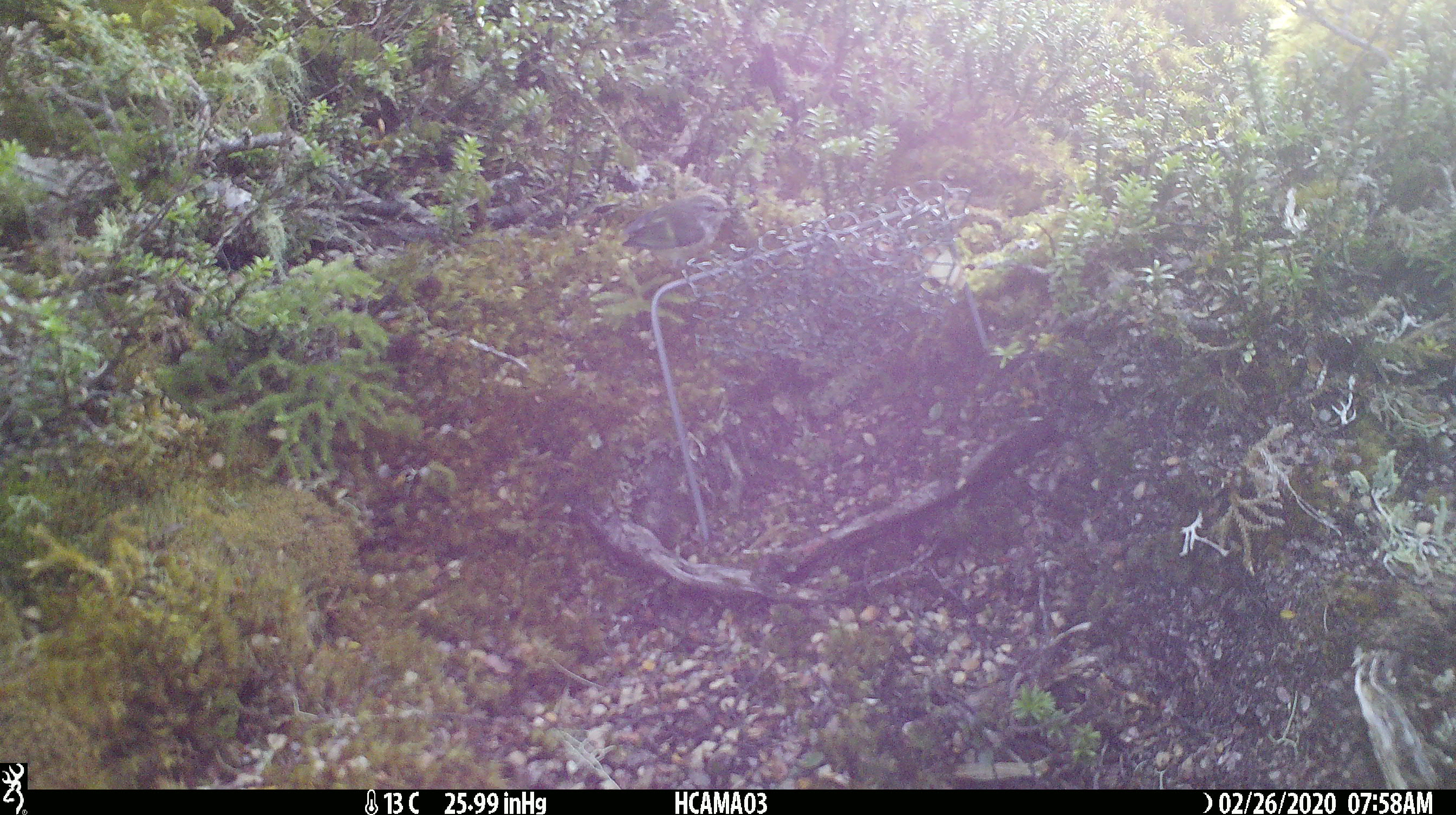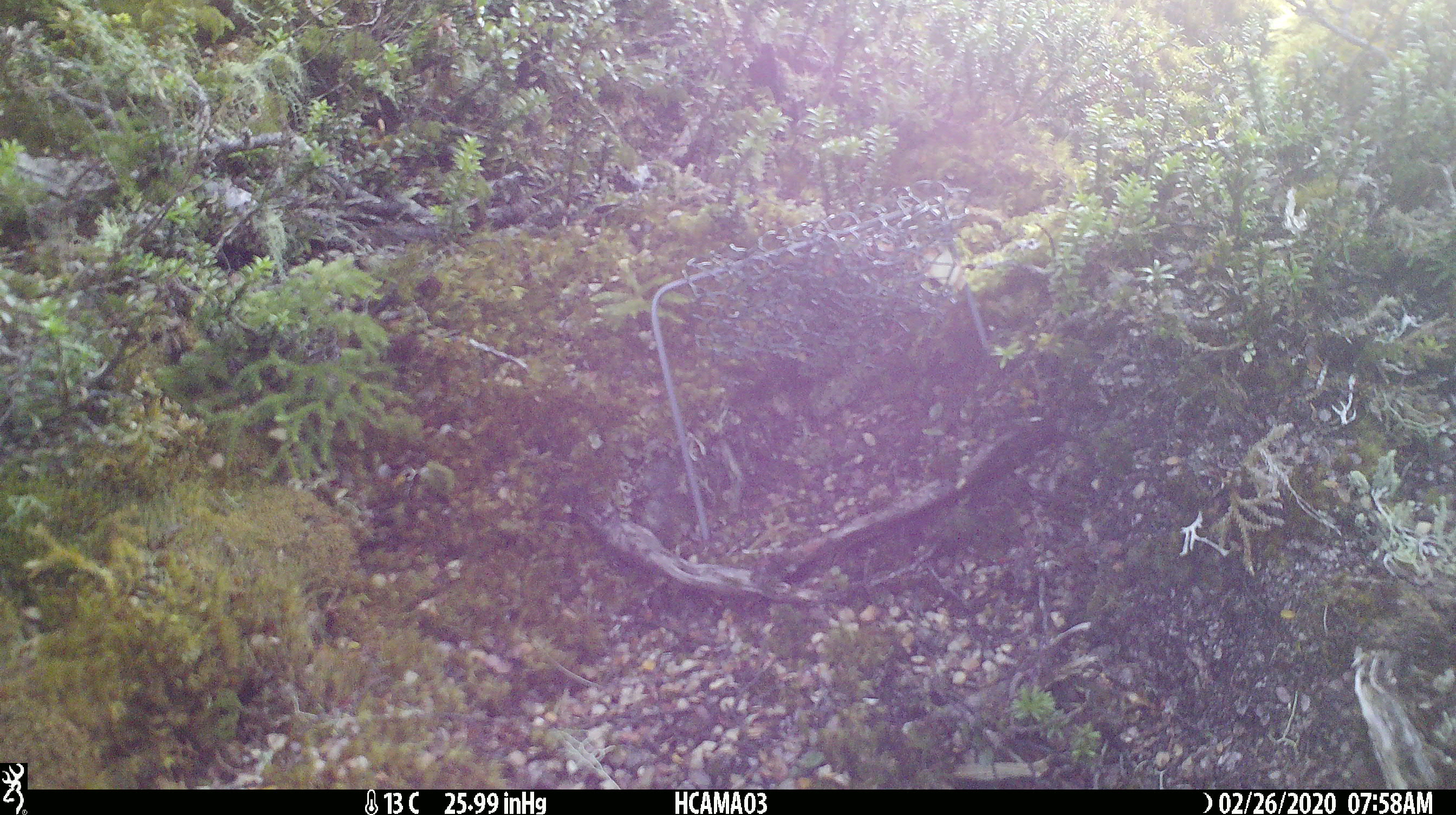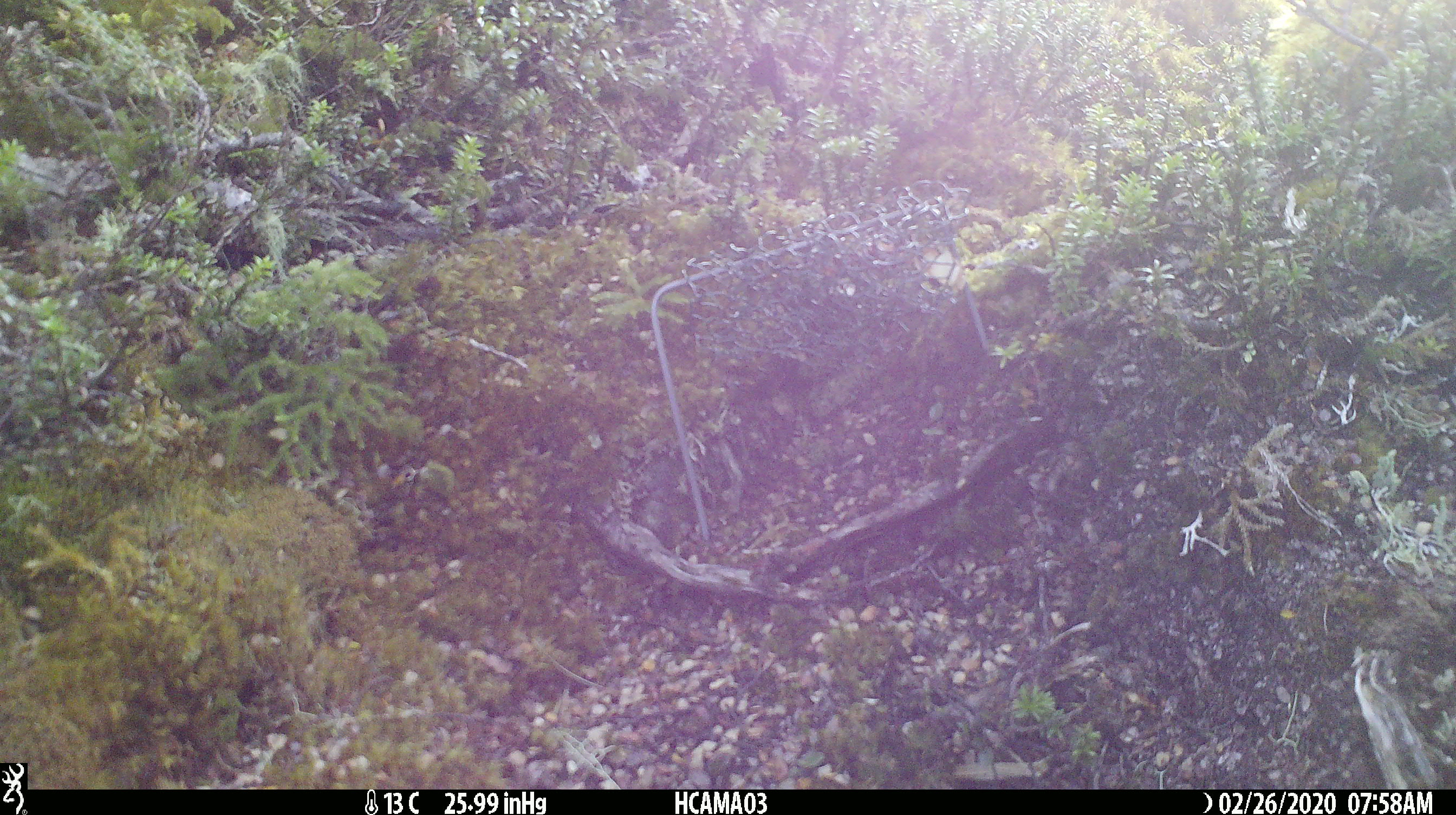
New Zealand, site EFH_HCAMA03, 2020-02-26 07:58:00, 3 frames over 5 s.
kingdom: Animalia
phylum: Chordata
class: Aves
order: Passeriformes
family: Acanthisittidae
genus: Acanthisitta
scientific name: Acanthisitta chloris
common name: rifleman